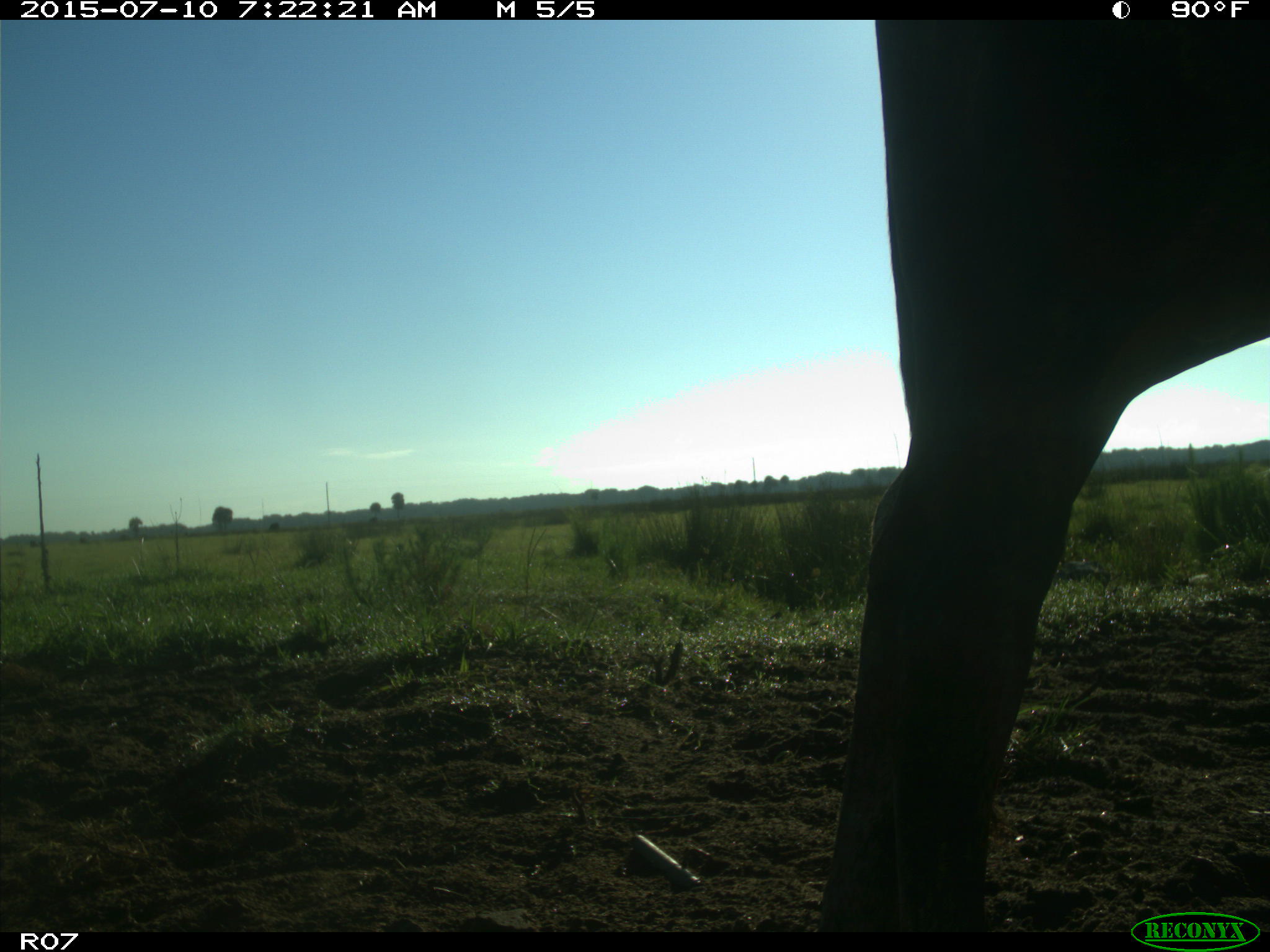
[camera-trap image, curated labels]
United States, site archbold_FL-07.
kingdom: Animalia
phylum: Chordata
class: Mammalia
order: Artiodactyla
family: Bovidae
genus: Bos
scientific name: Bos taurus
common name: domestic cow